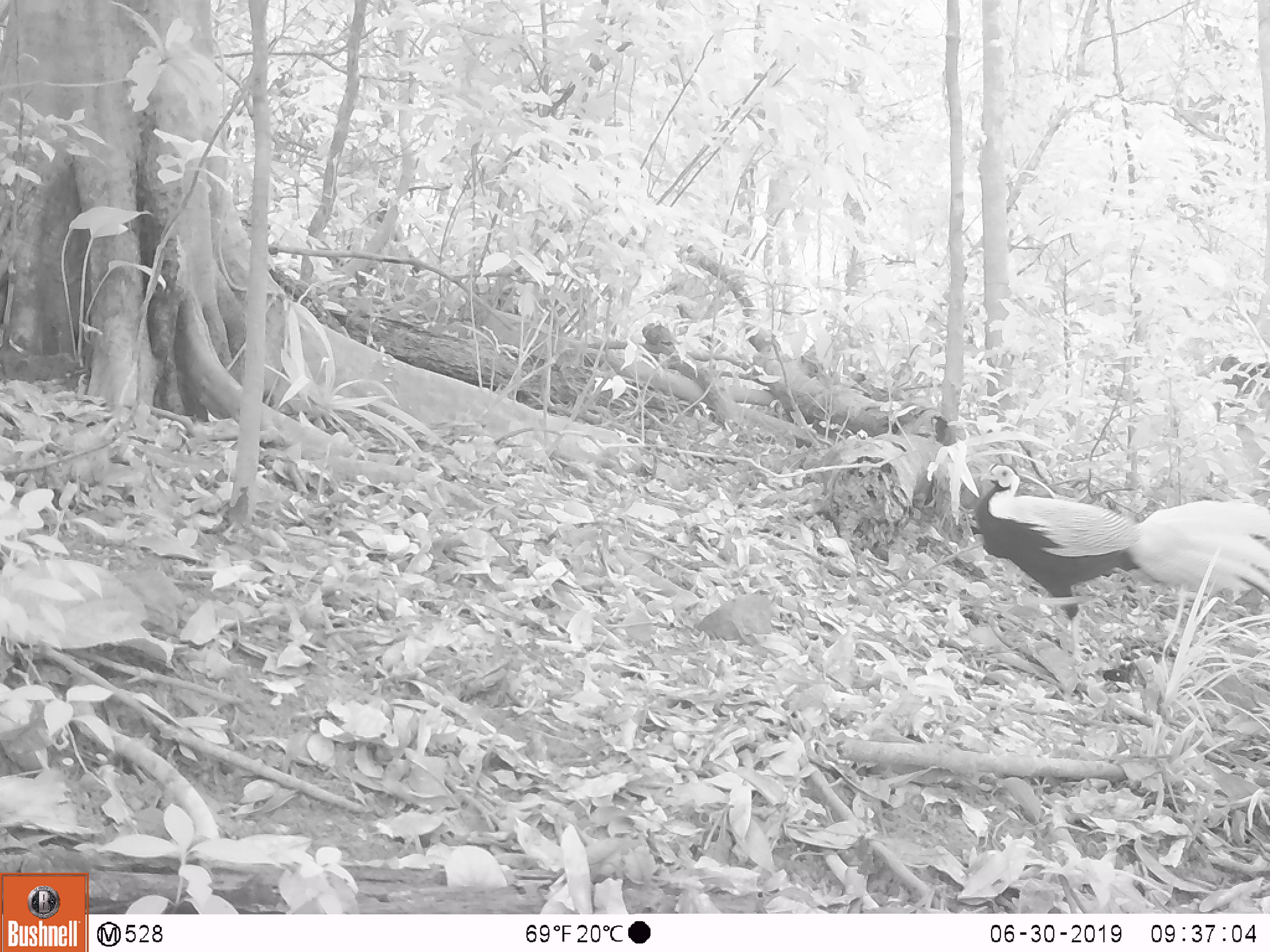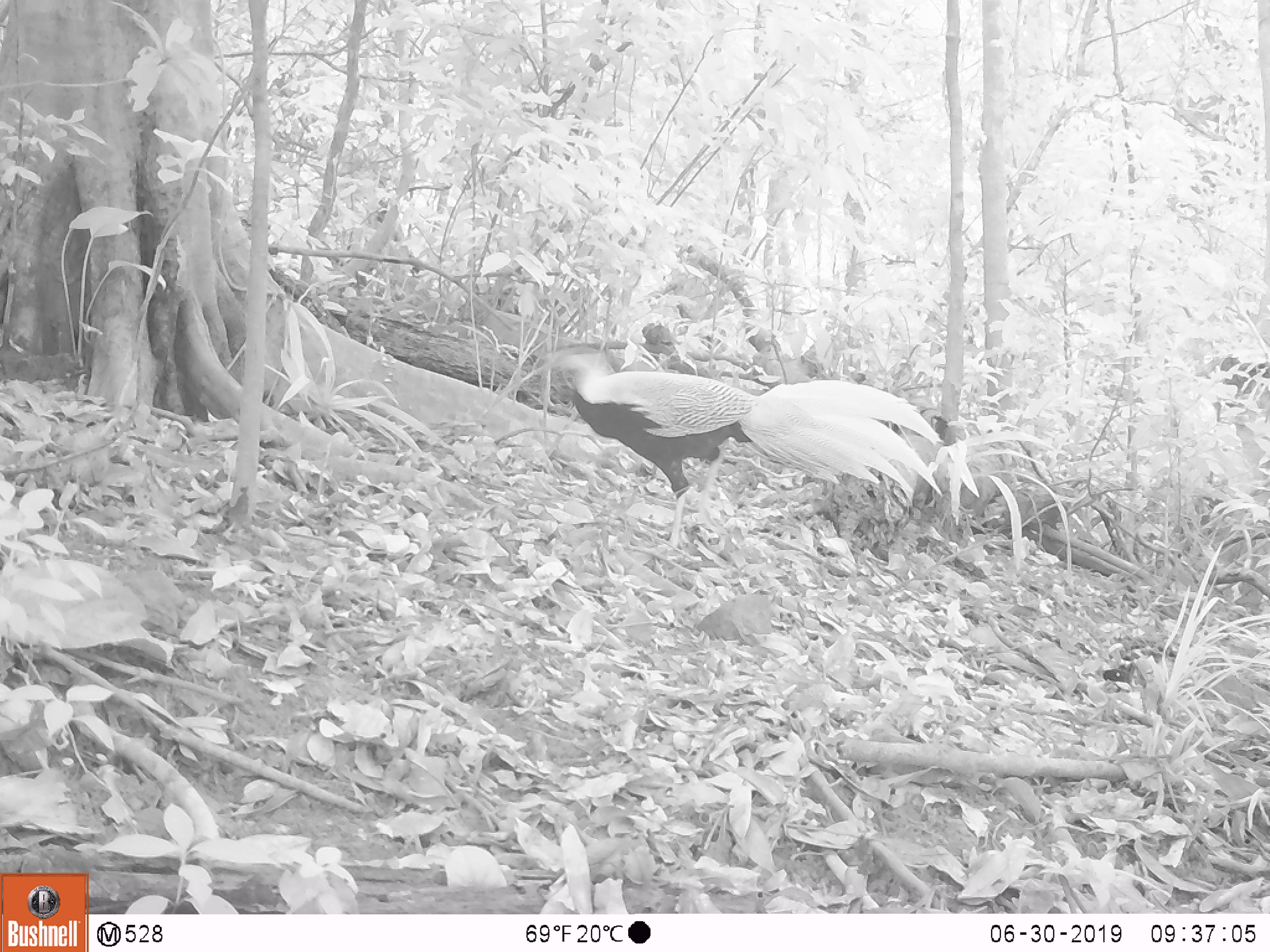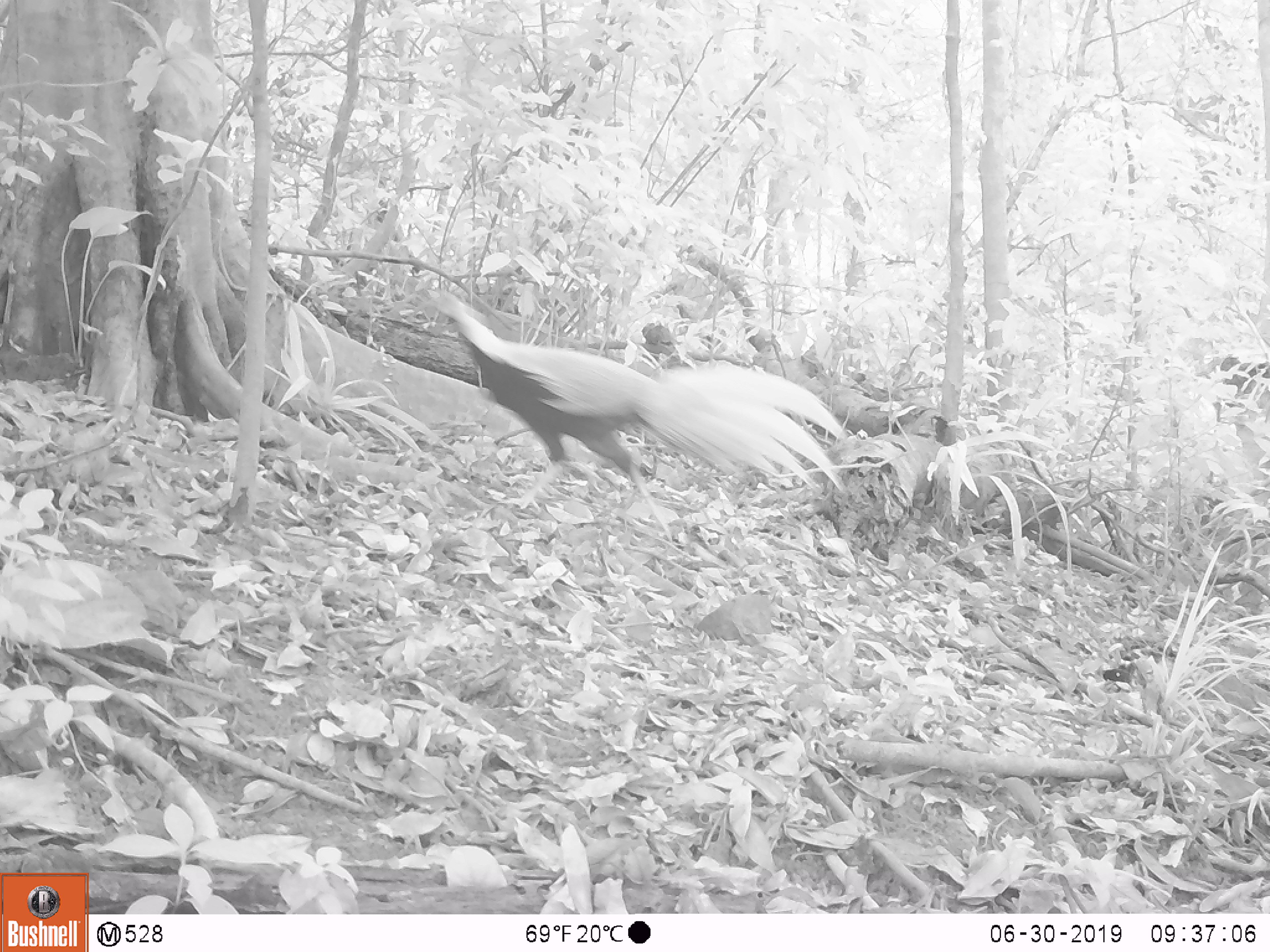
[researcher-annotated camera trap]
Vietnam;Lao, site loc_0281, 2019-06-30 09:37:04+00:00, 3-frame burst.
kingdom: Animalia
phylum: Chordata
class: Aves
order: Galliformes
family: Phasianidae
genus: Lophura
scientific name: Lophura nycthemera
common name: silver pheasant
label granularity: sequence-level